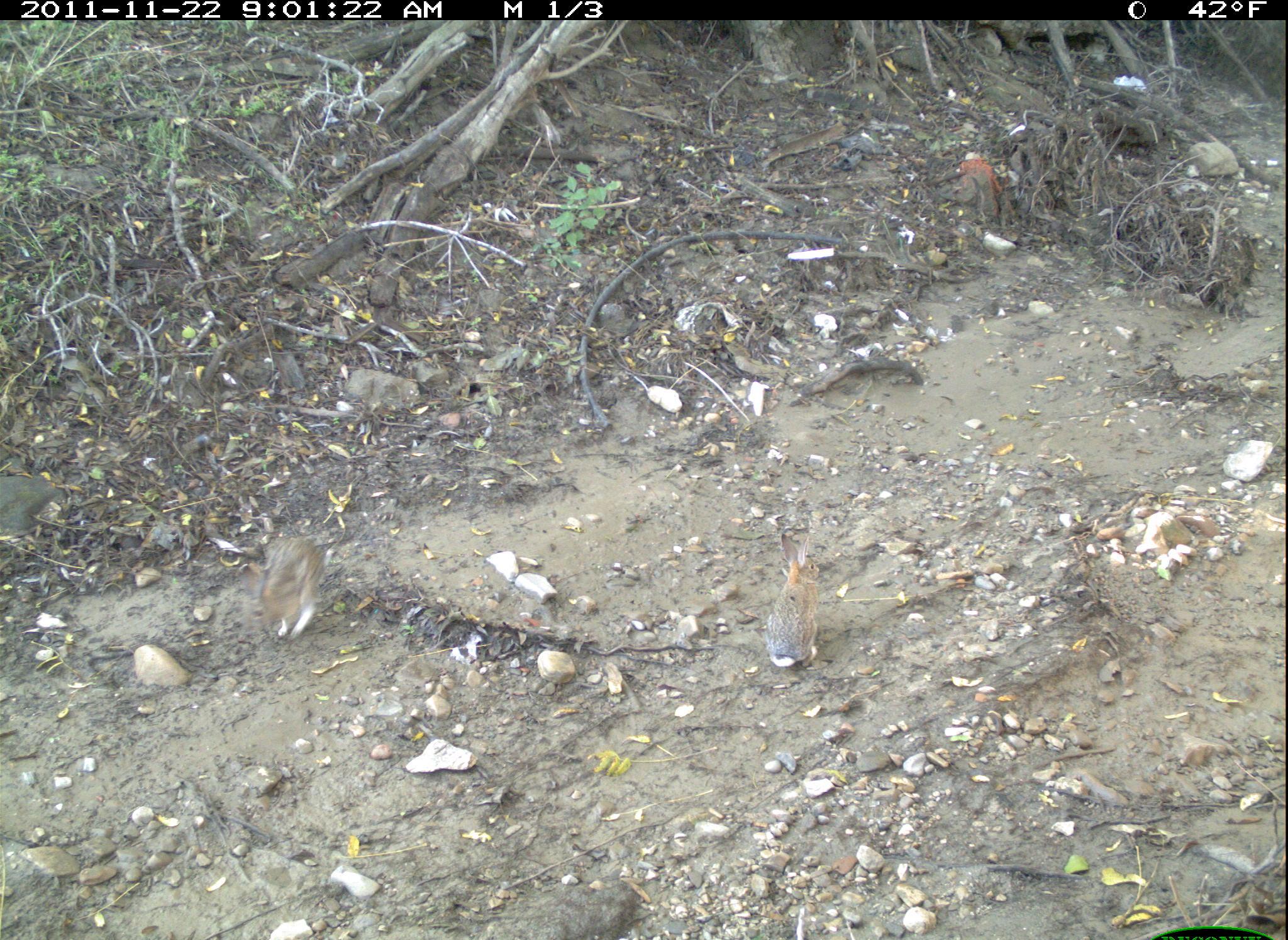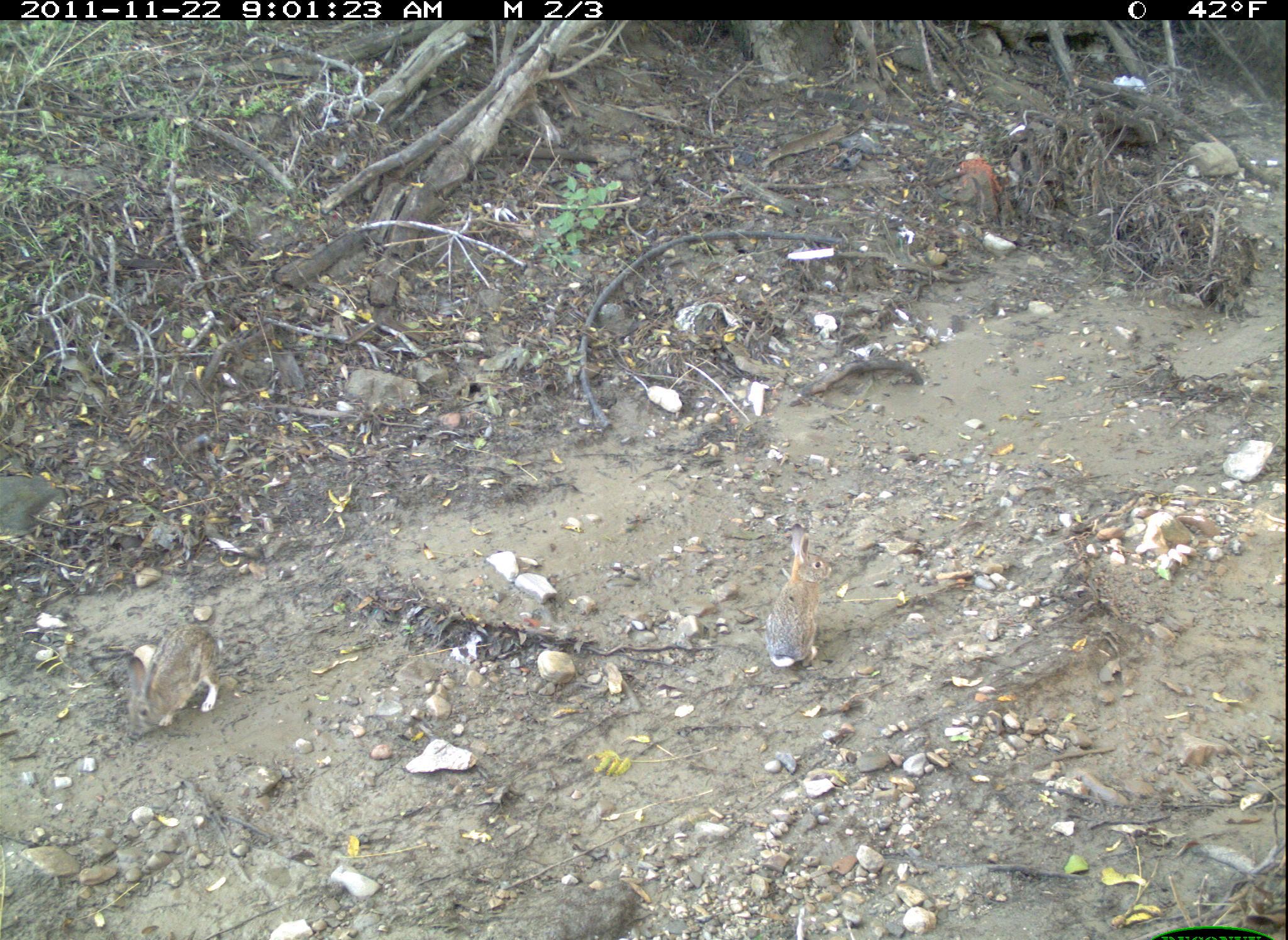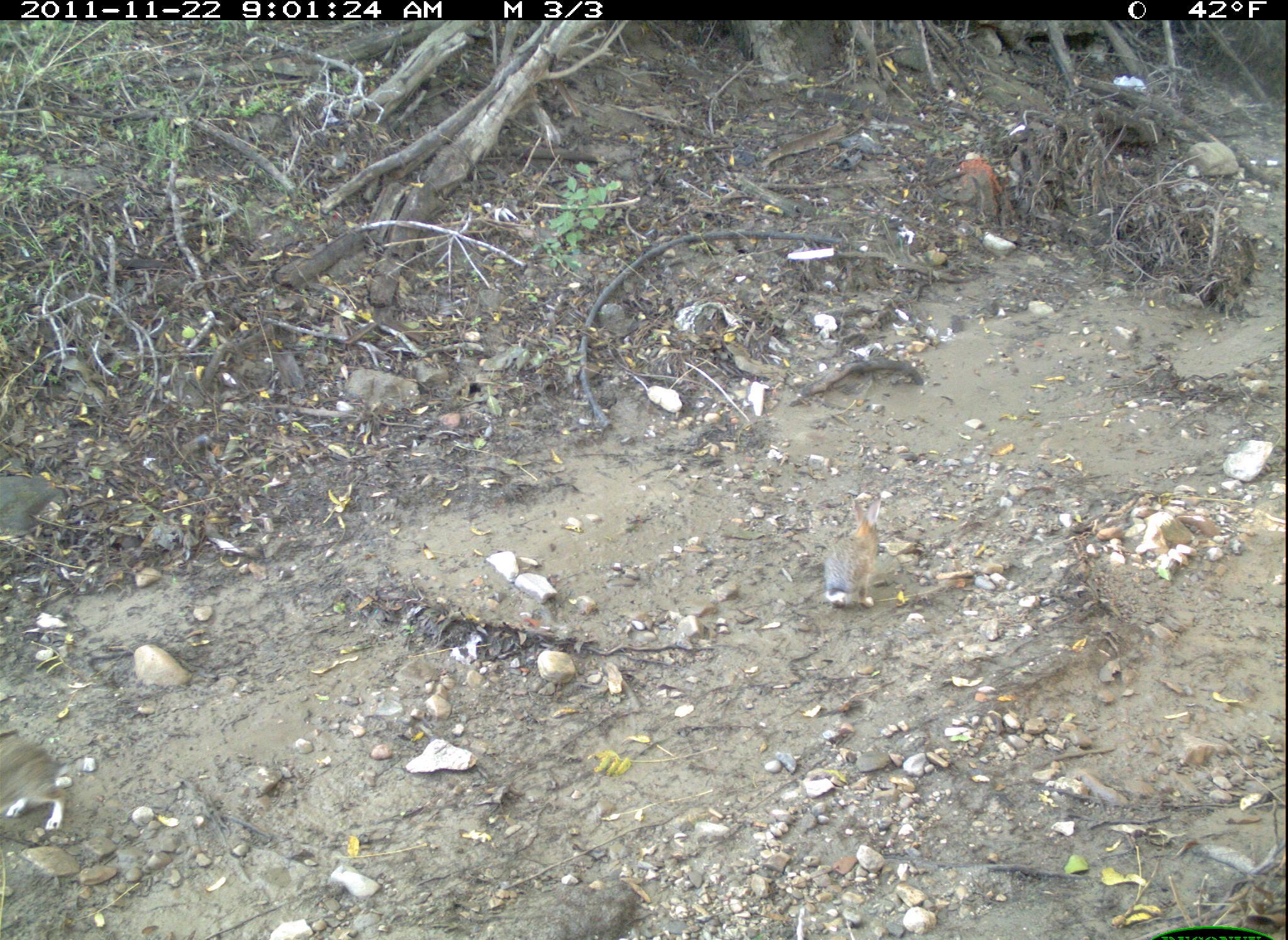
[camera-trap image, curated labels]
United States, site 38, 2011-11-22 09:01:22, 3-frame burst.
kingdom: Animalia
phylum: Chordata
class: Mammalia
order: Lagomorpha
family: Leporidae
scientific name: Leporidae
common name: rabbits and hares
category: rabbit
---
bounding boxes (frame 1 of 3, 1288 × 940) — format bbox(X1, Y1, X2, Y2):
rabbit: bbox(753, 528, 858, 697); bbox(243, 507, 335, 644)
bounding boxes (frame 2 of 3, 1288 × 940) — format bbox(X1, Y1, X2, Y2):
rabbit: bbox(118, 573, 320, 778); bbox(700, 528, 850, 694)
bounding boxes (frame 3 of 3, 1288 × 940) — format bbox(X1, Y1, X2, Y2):
rabbit: bbox(819, 494, 889, 620)